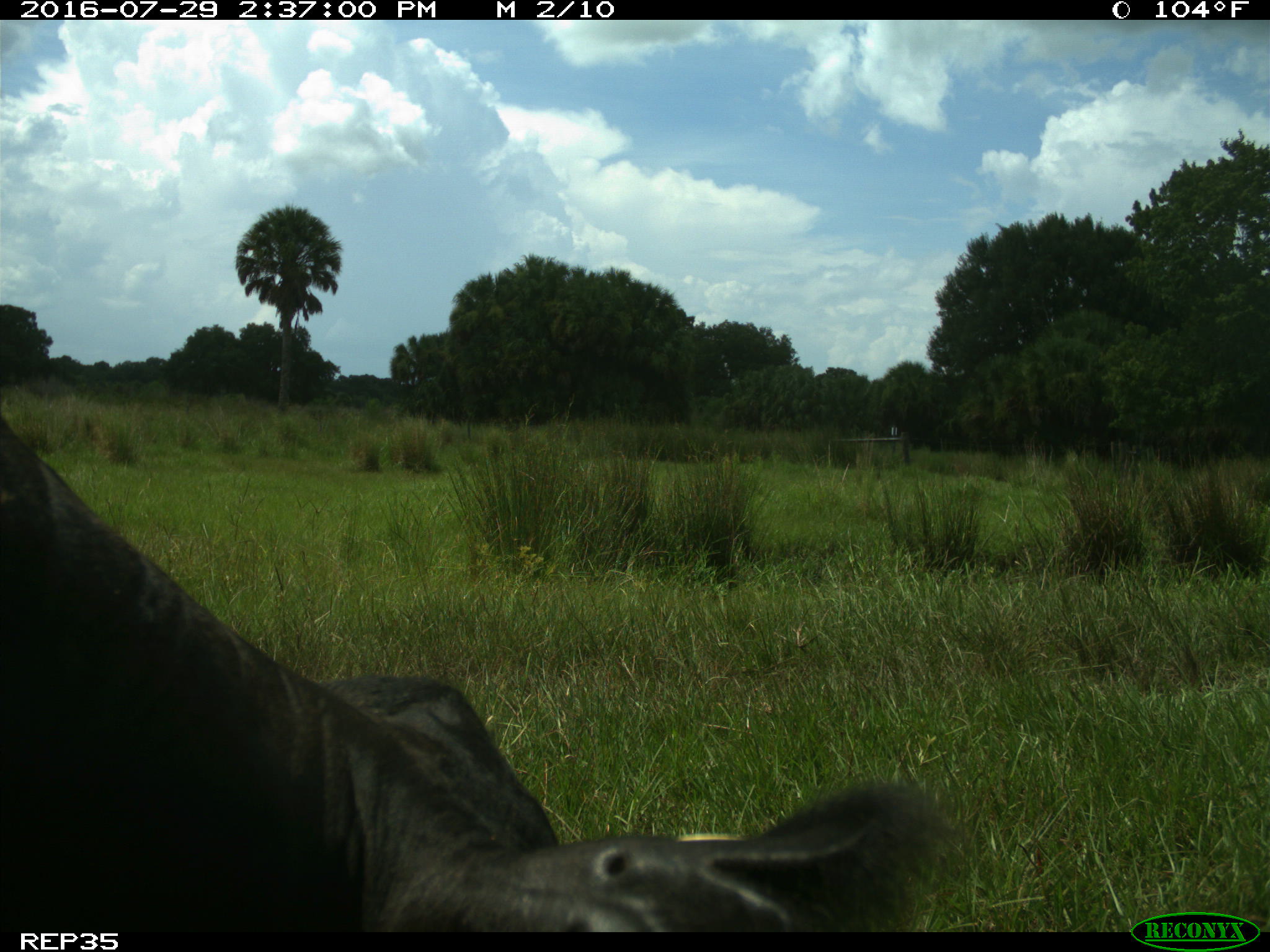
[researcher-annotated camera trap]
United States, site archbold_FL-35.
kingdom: Animalia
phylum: Chordata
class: Mammalia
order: Artiodactyla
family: Bovidae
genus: Bos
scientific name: Bos taurus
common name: domestic cow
Bos taurus (domestic cow).